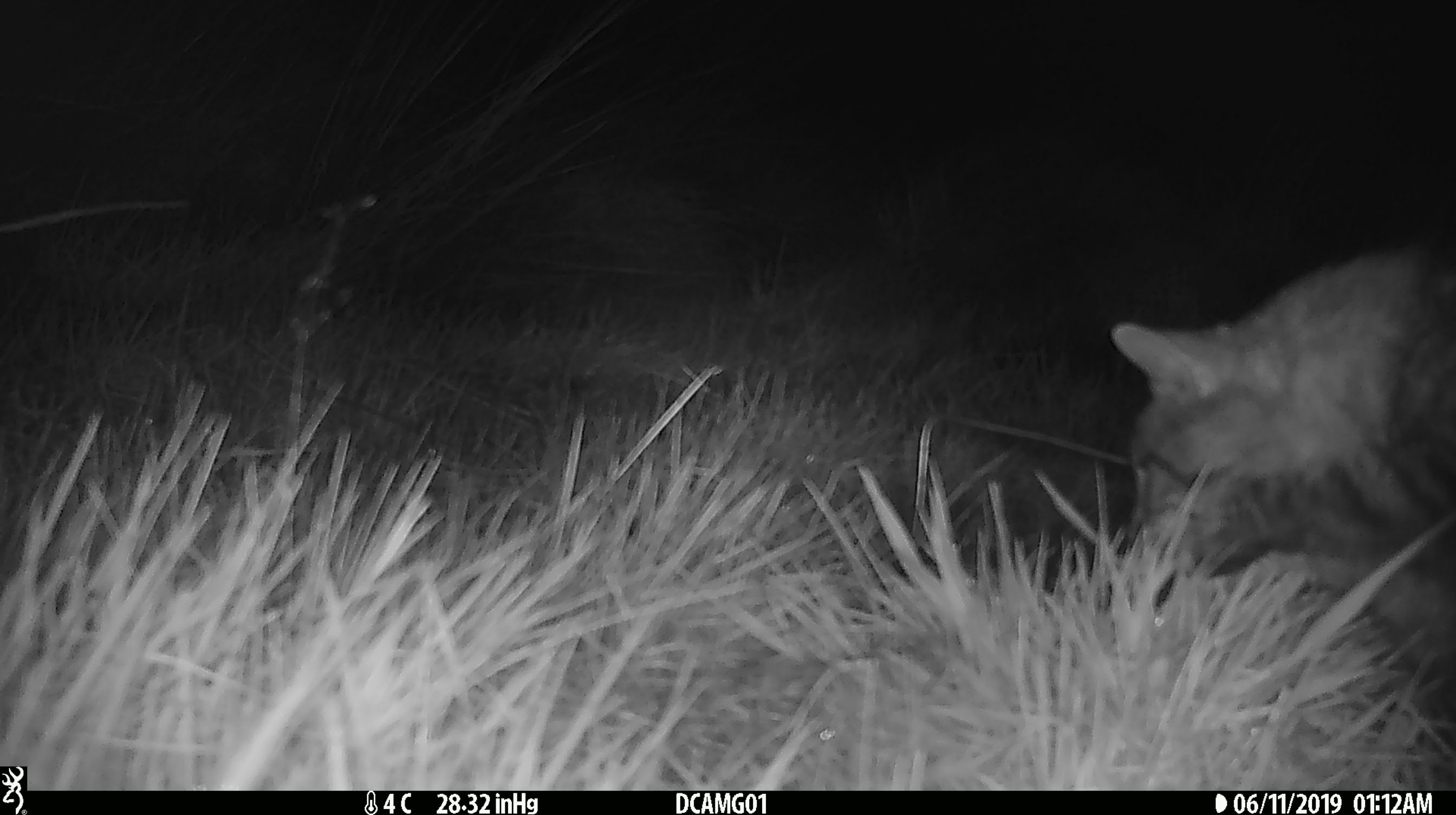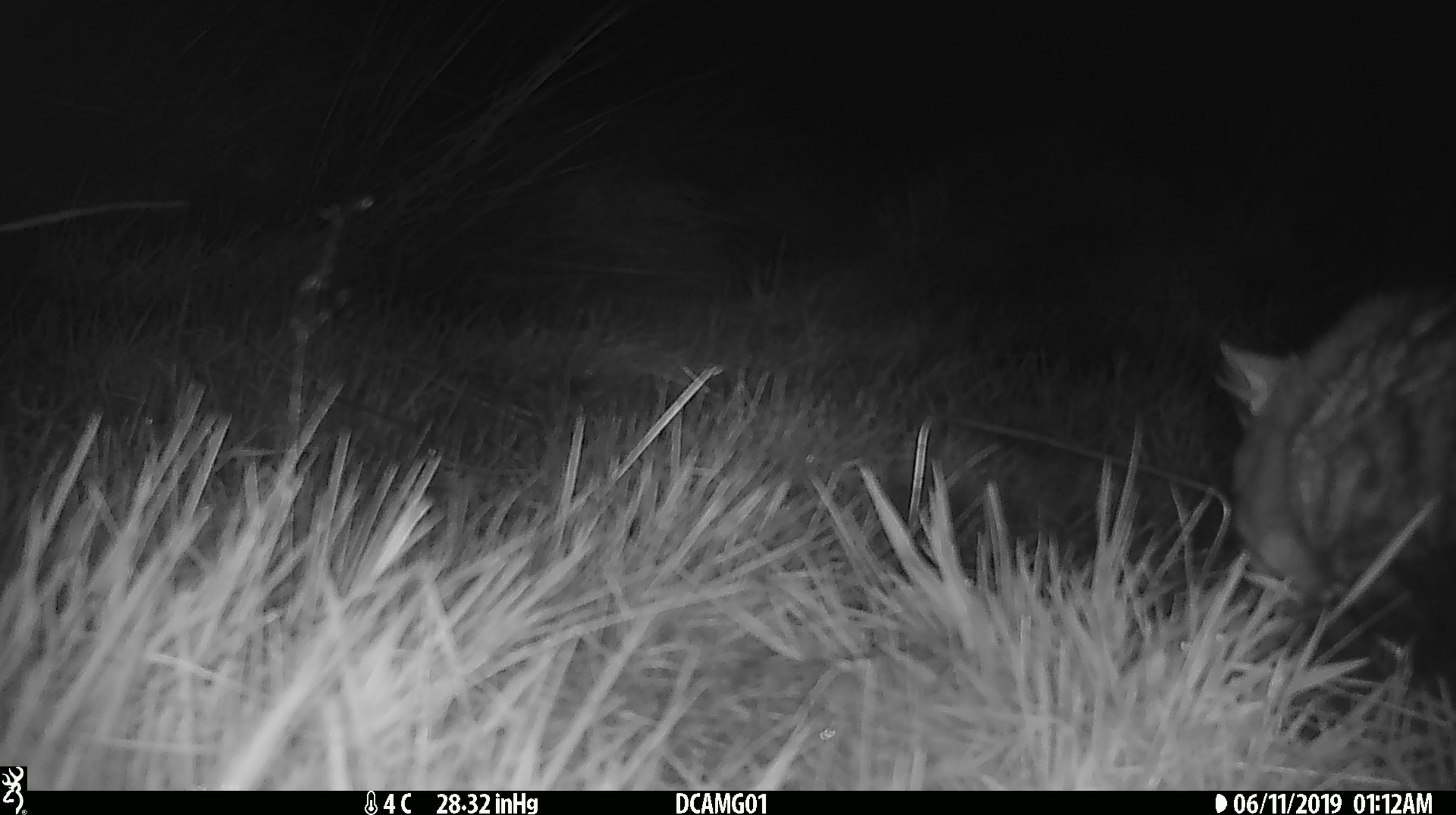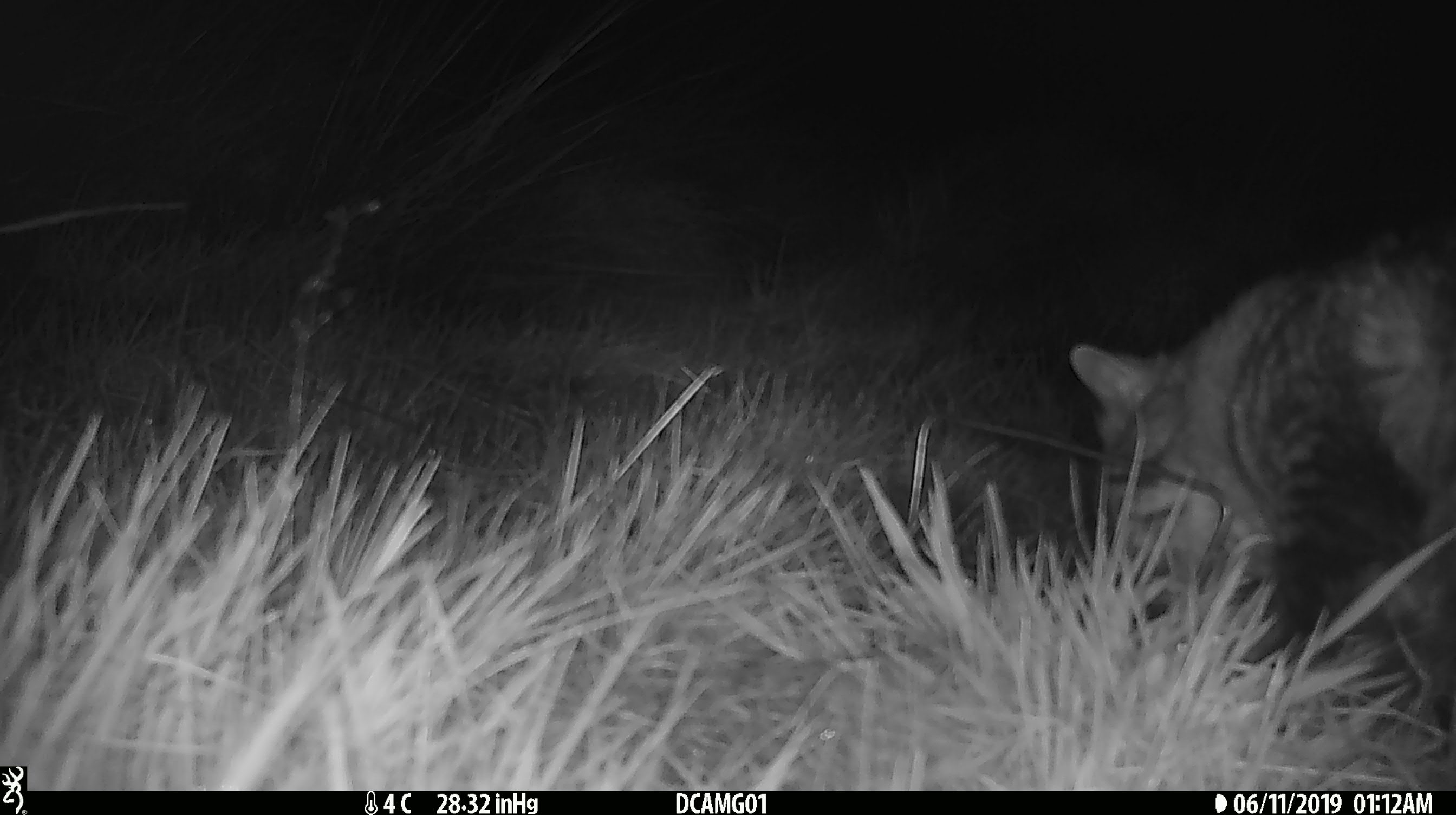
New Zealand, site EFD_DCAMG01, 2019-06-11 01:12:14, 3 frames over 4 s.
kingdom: Animalia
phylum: Chordata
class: Mammalia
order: Carnivora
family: Felidae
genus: Felis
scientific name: Felis catus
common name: domestic cat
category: cat